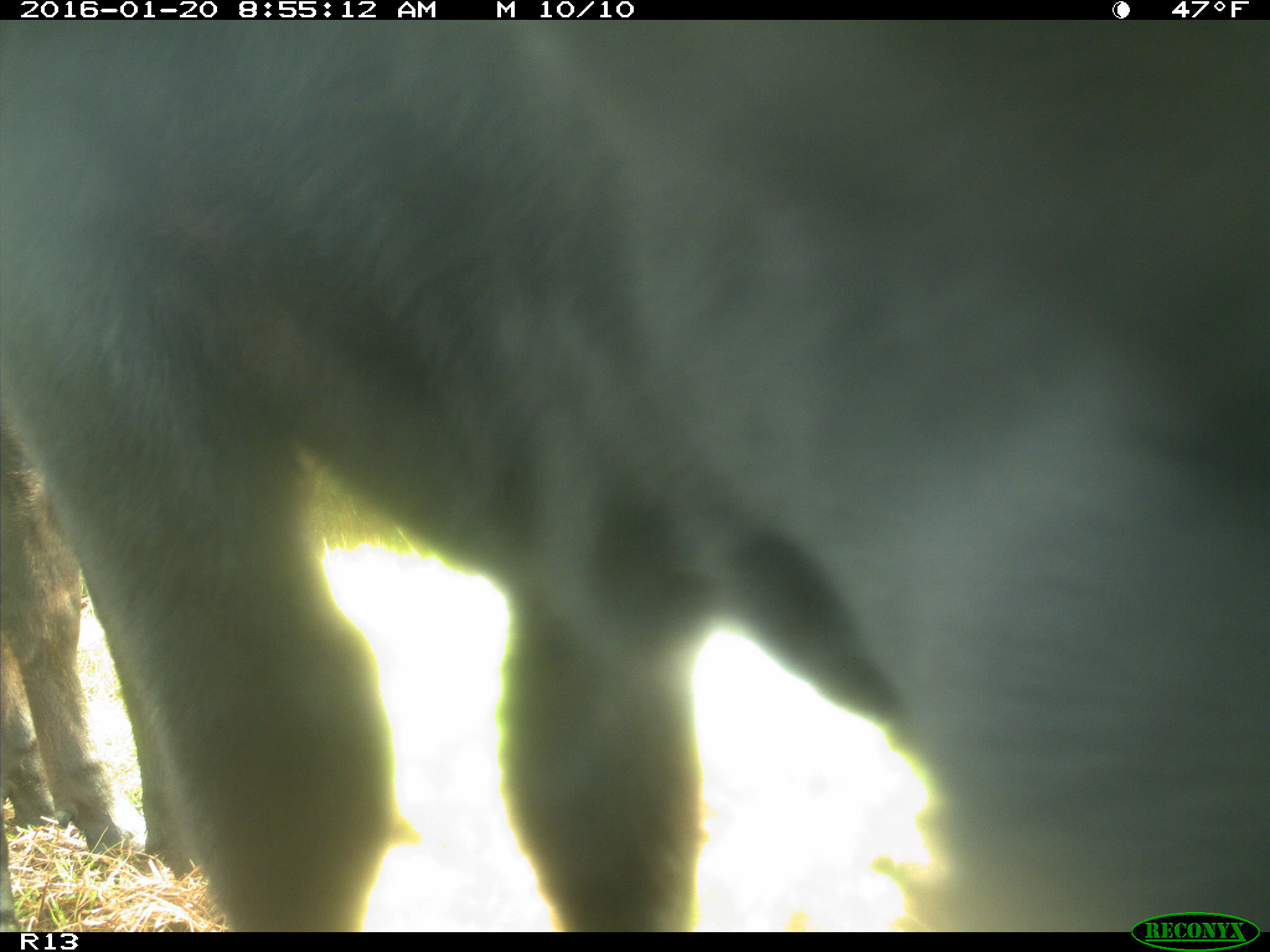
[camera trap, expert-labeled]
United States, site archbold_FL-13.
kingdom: Animalia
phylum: Chordata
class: Mammalia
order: Artiodactyla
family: Bovidae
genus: Bos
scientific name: Bos taurus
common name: domestic cow